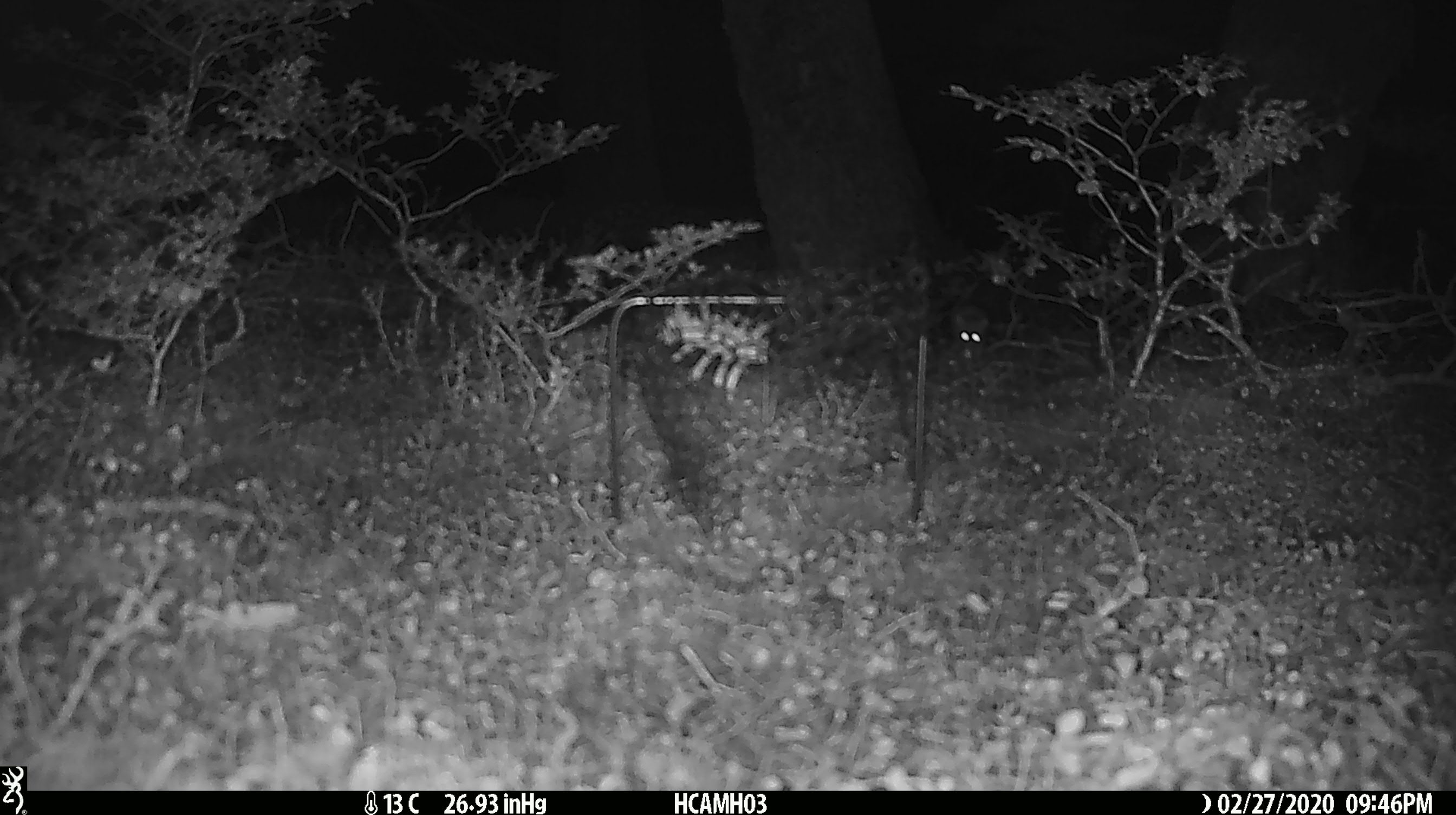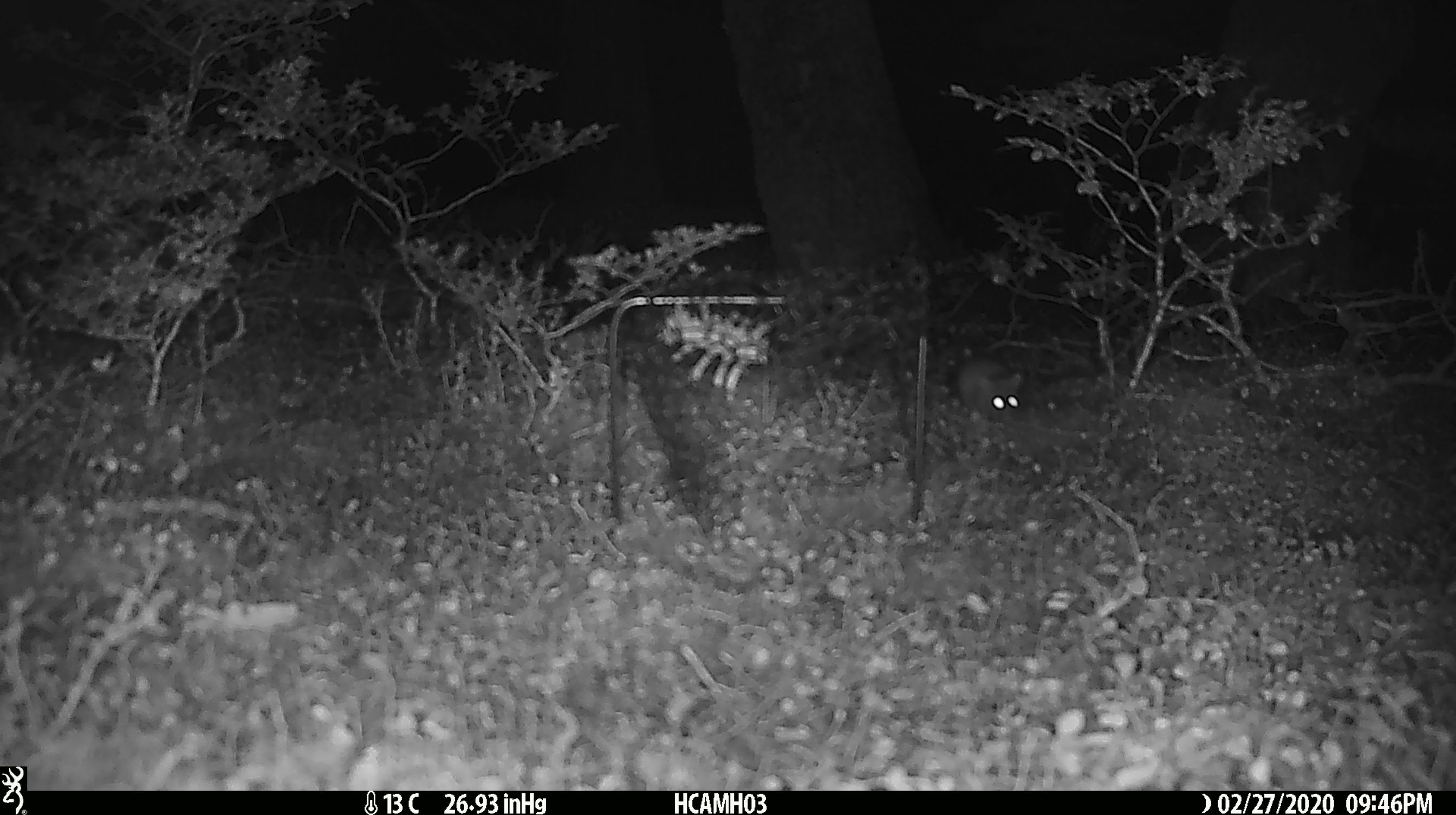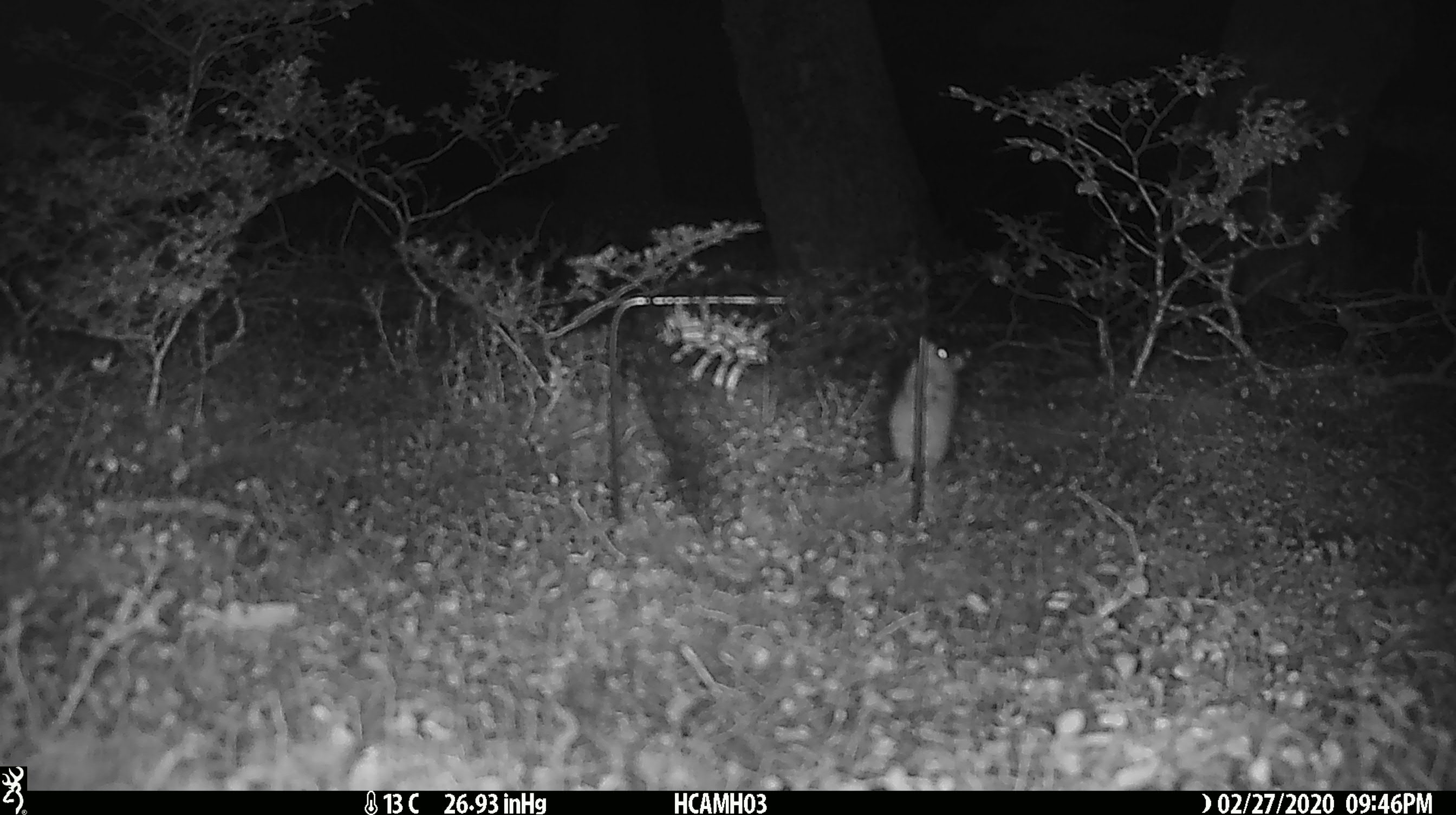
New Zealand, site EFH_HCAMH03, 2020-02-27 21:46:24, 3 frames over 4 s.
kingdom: Animalia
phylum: Chordata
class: Mammalia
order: Rodentia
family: Muridae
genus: Mus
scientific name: Mus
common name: mouse